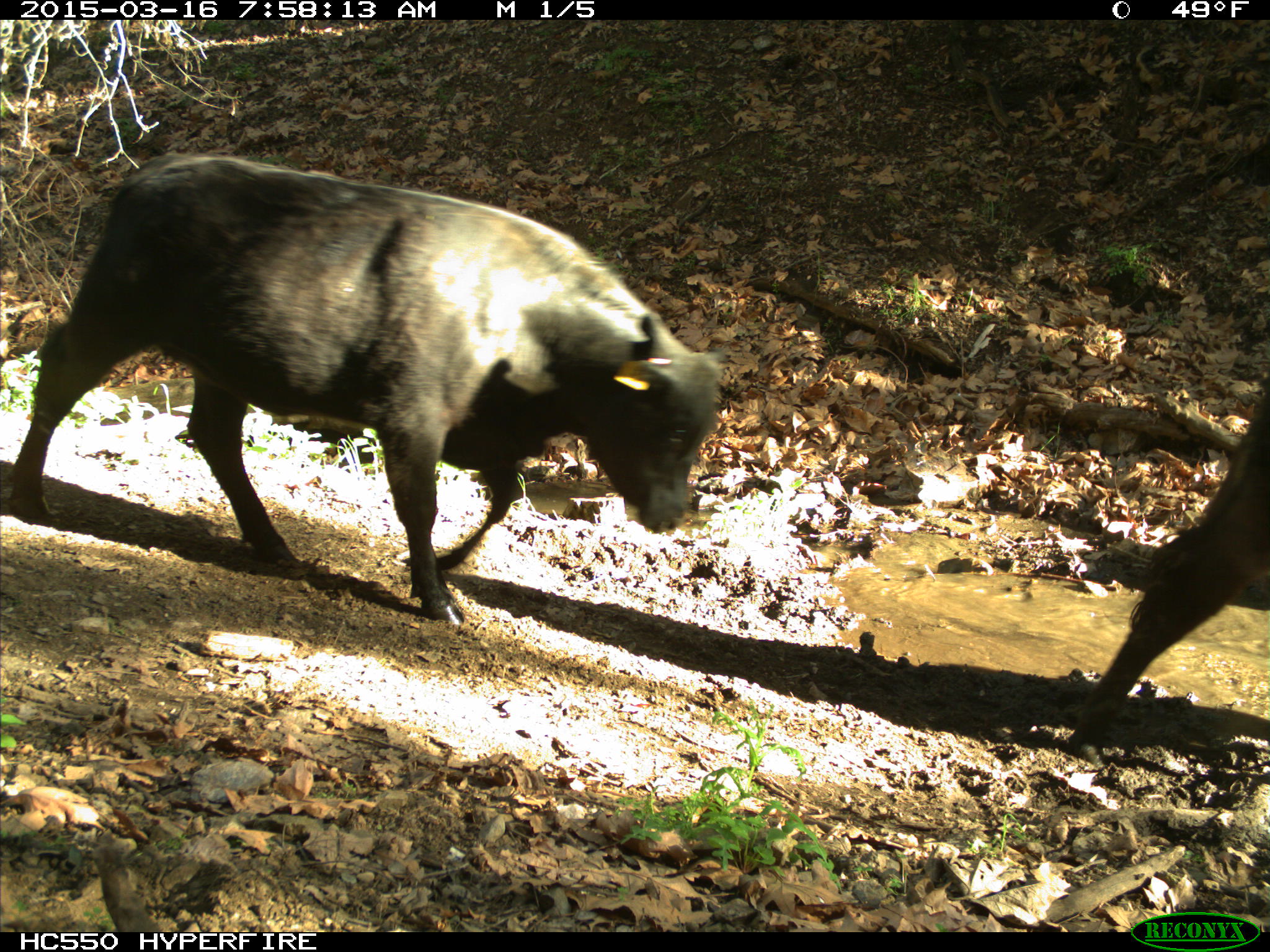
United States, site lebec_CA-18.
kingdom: Animalia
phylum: Chordata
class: Mammalia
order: Artiodactyla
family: Bovidae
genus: Bos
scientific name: Bos taurus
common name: domestic cow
Bos taurus (domestic cow).